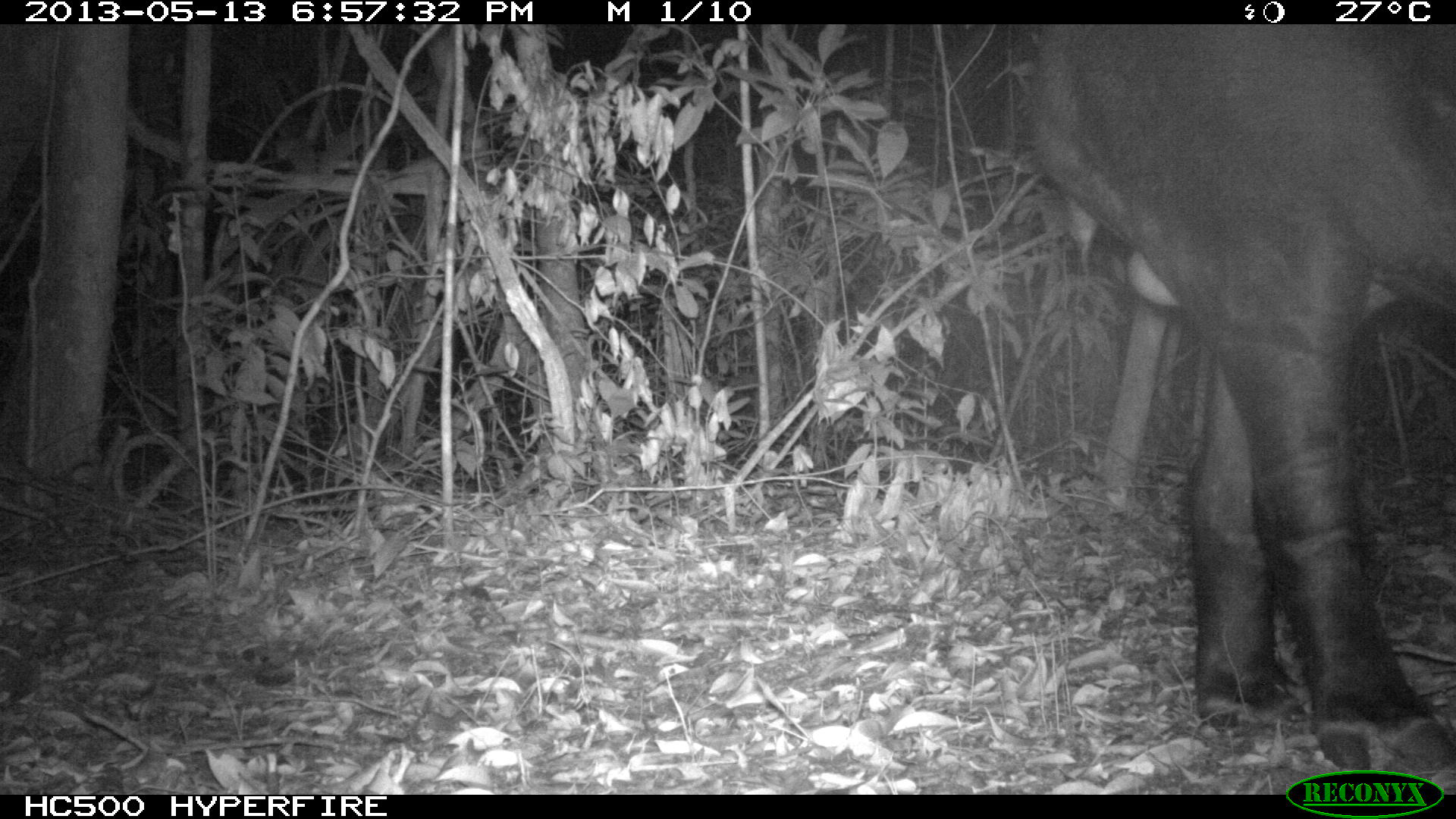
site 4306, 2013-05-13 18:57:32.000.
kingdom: Animalia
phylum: Chordata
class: Mammalia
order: Perissodactyla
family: Tapiridae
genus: Tapirus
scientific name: Tapirus bairdii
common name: baird's tapir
Tapirus bairdii (baird's tapir), count 1, sex male.